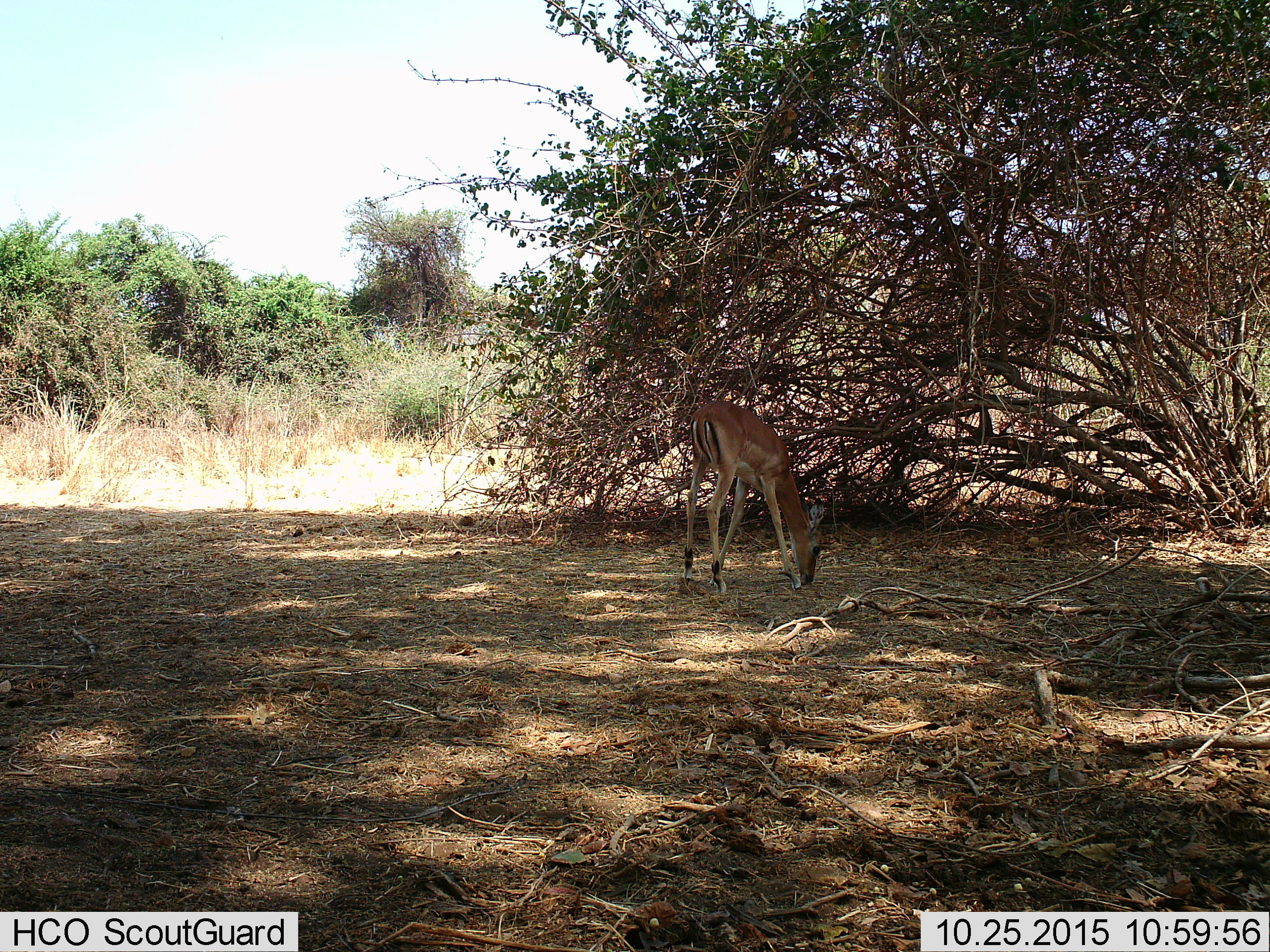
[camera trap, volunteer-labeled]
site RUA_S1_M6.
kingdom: Animalia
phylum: Chordata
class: Mammalia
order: Artiodactyla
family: Bovidae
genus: Aepyceros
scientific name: Aepyceros melampus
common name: impala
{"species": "impala (Aepyceros melampus)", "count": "1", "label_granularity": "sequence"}